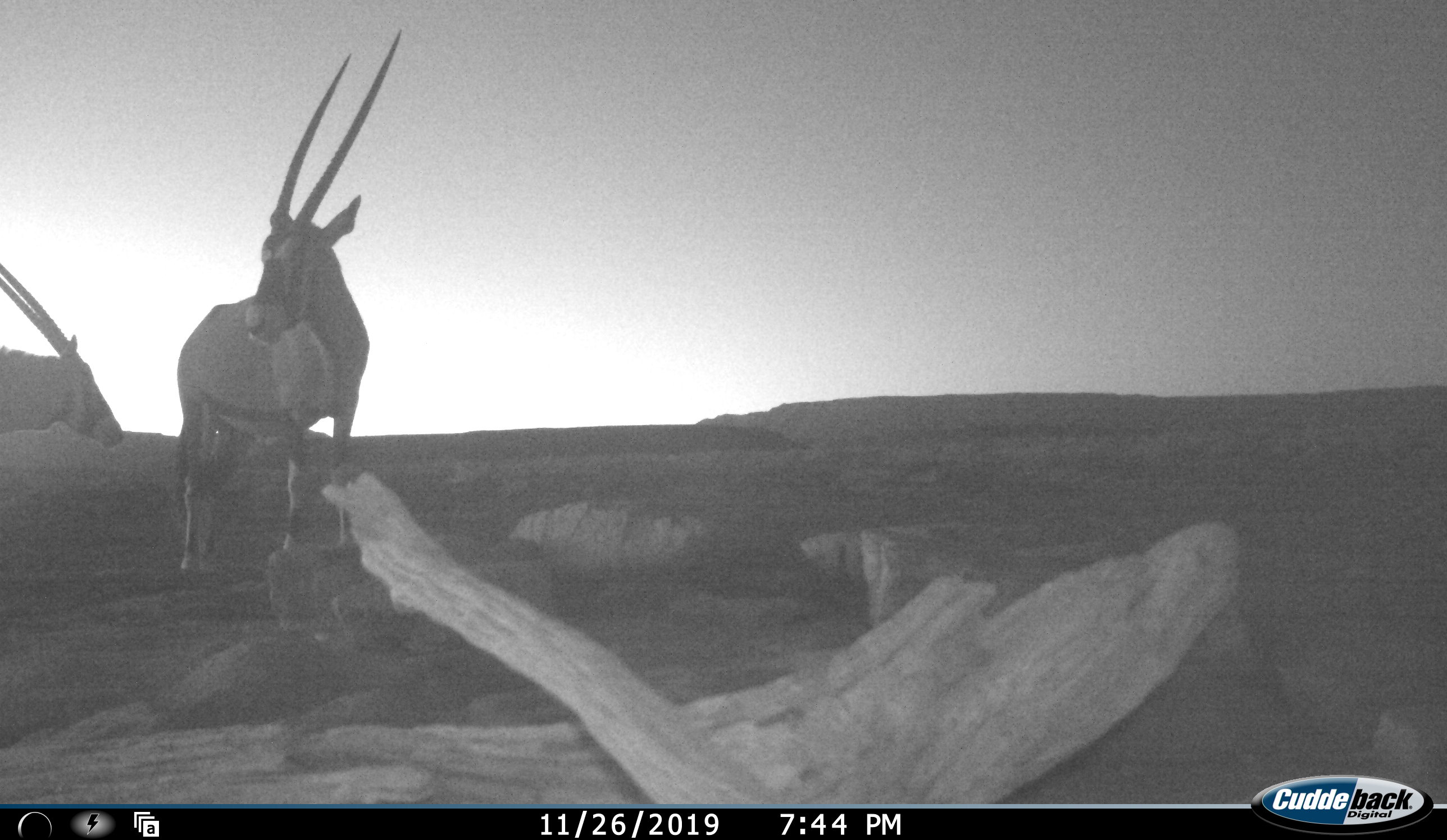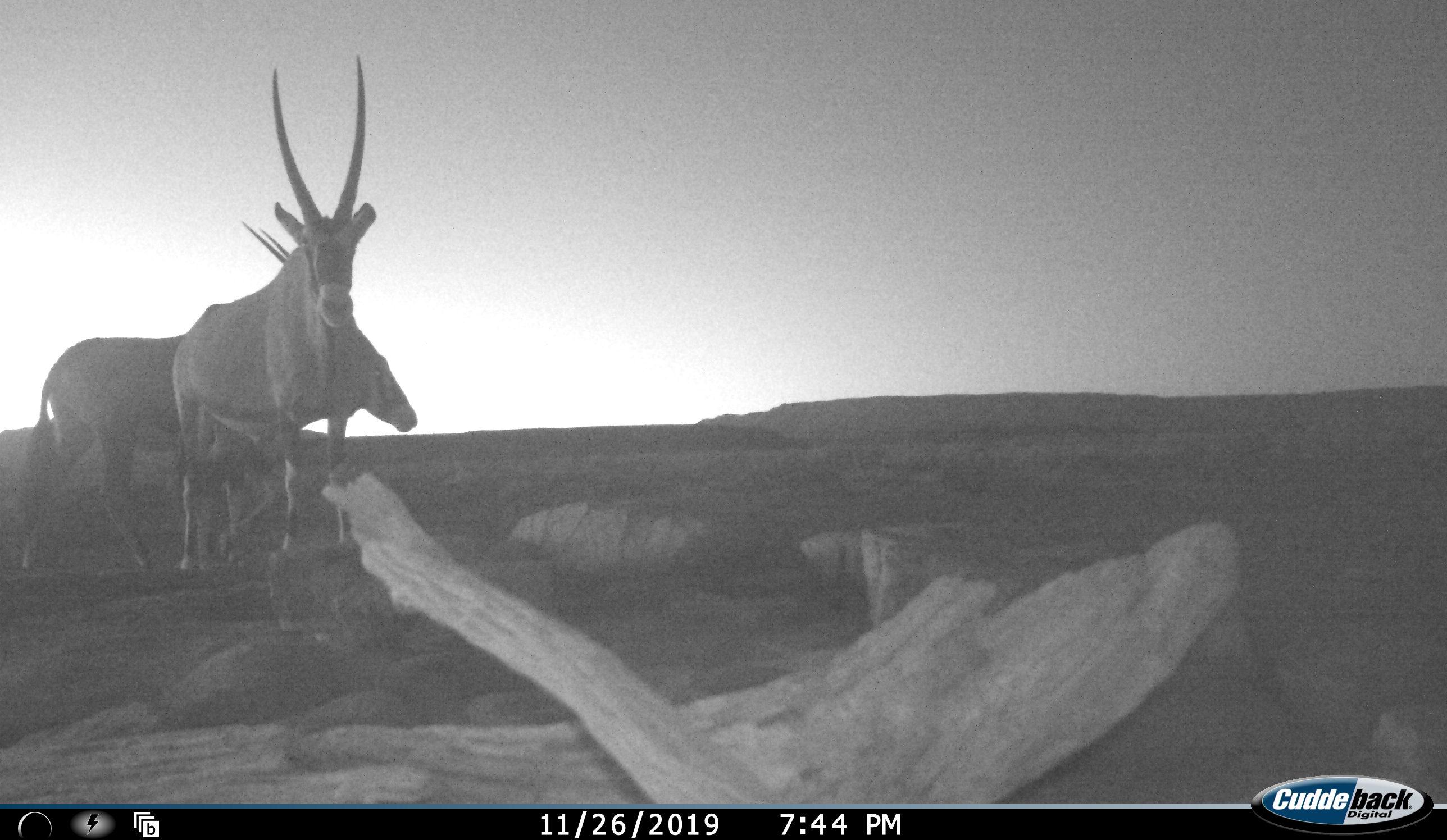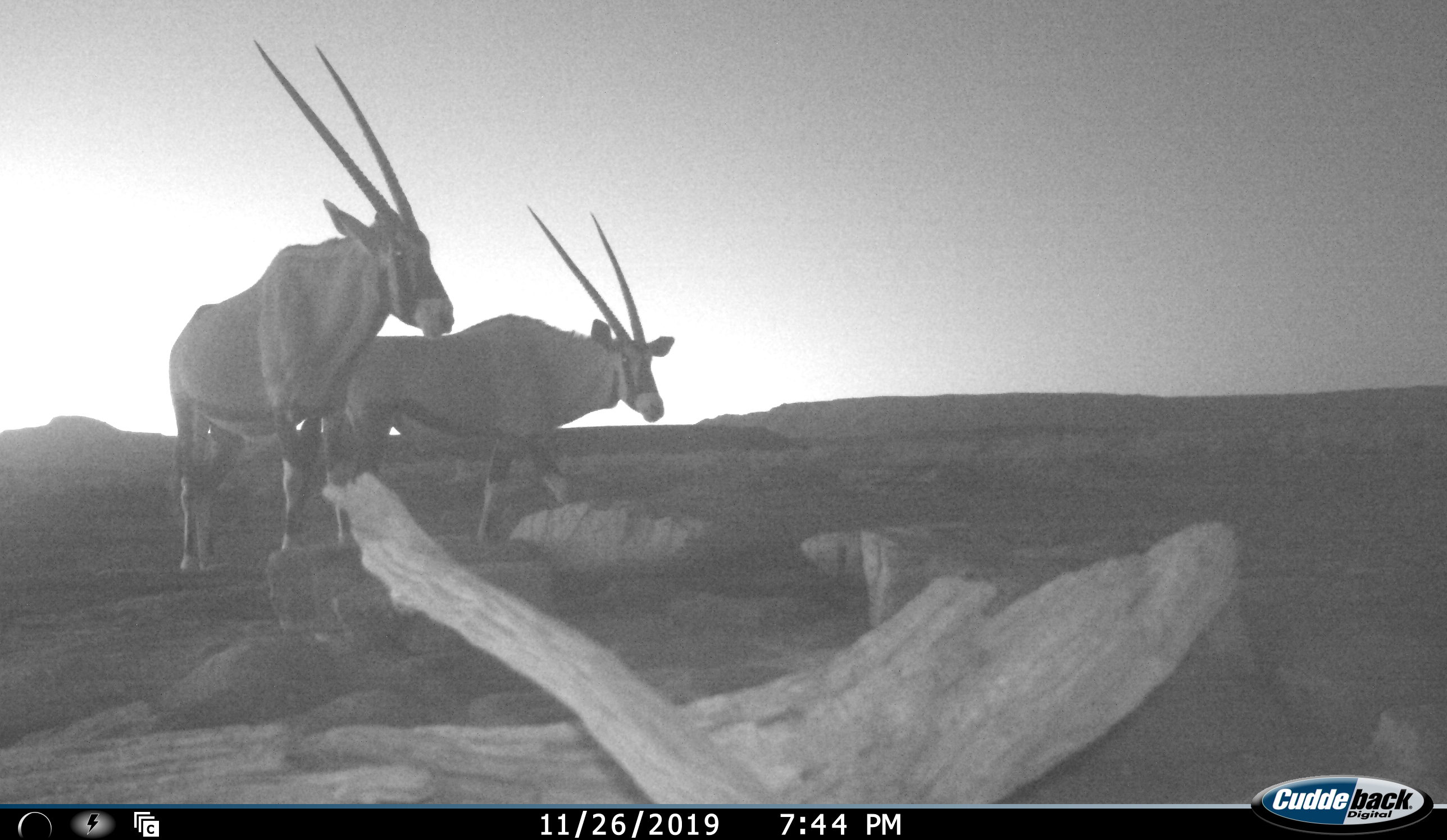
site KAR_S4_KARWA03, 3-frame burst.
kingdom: Animalia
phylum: Chordata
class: Mammalia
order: Artiodactyla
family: Bovidae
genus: Oryx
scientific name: Oryx gazella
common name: gemsbok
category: oryx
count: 2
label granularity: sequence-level